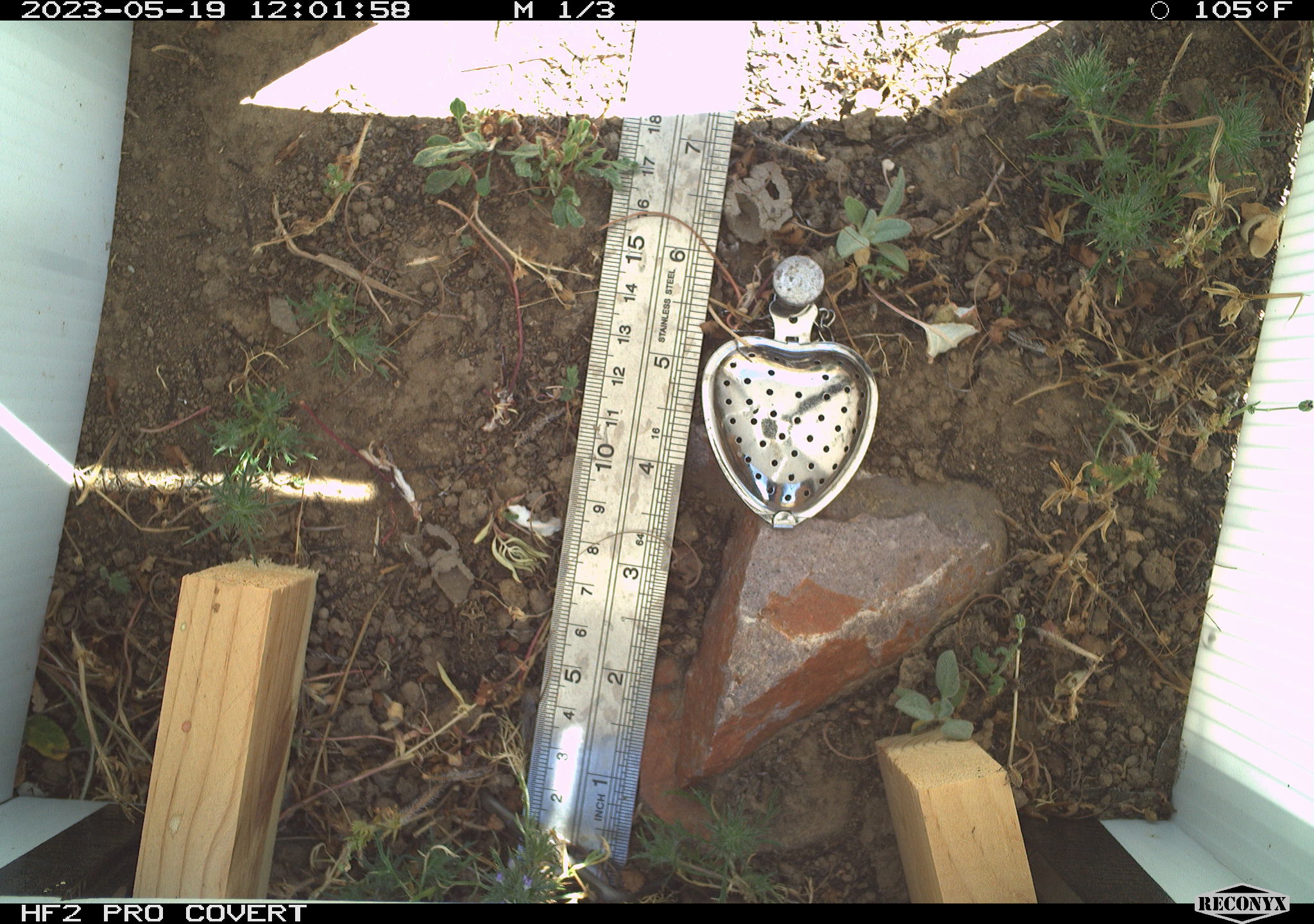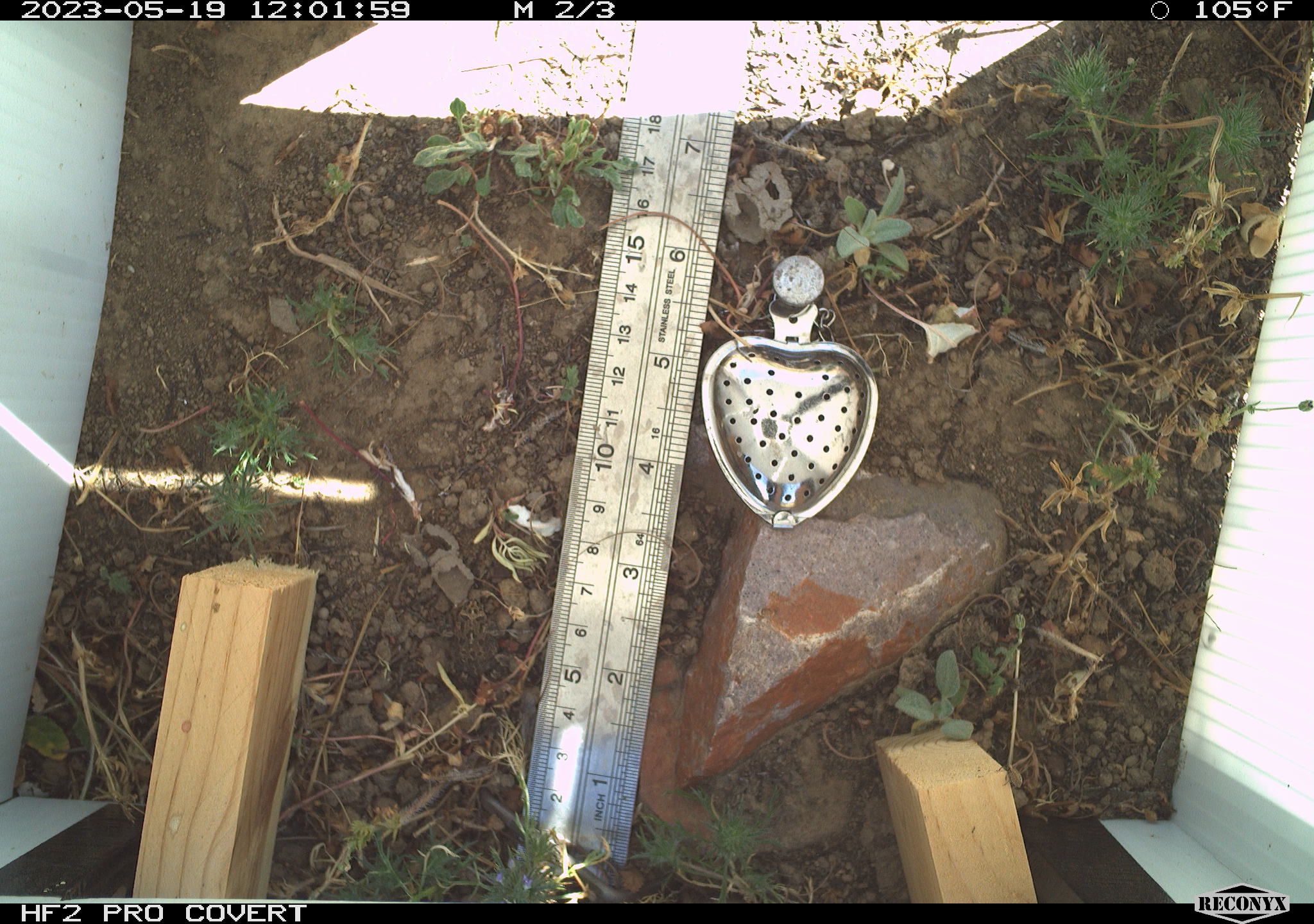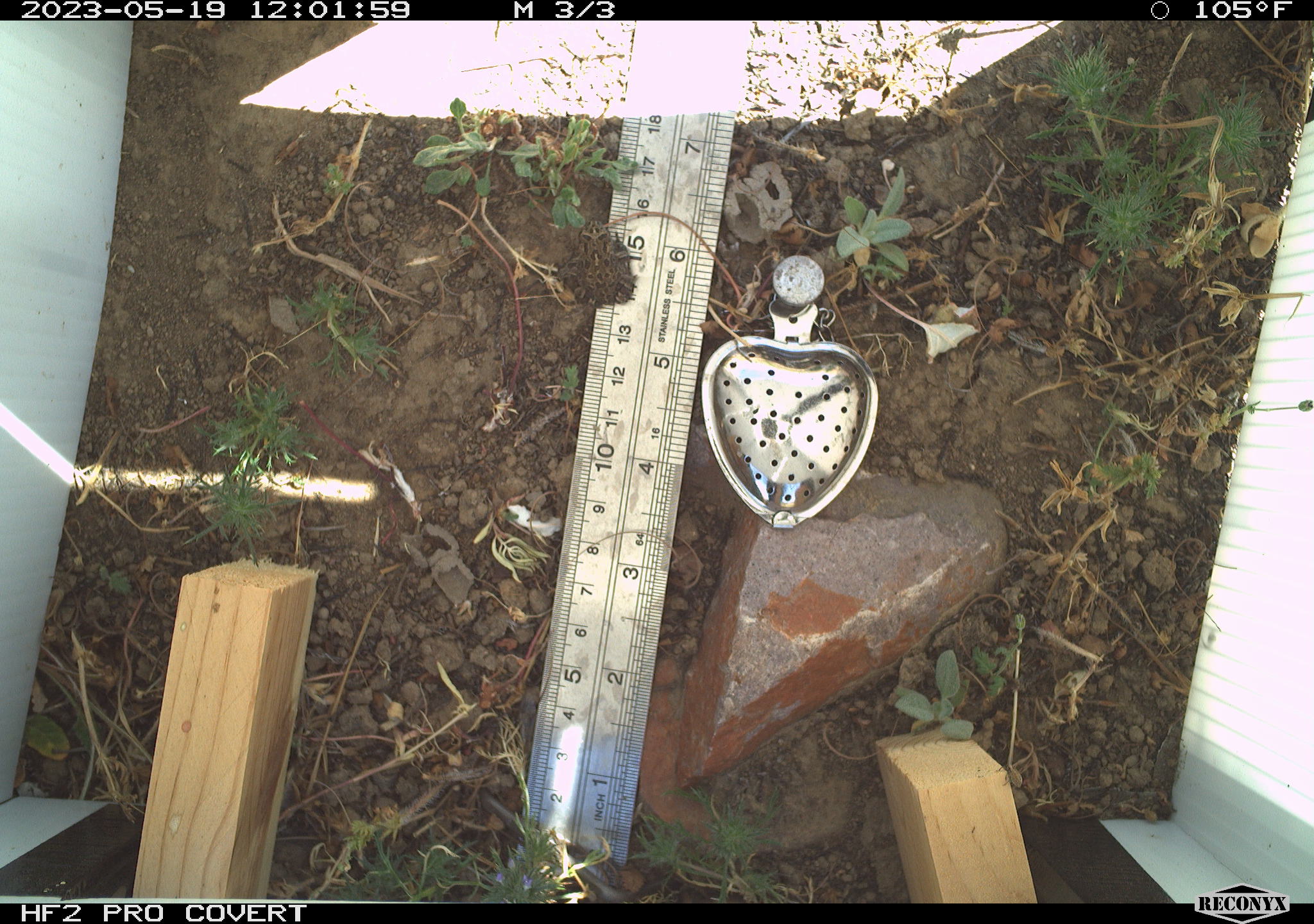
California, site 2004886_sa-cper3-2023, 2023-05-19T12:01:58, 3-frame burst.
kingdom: Animalia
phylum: Chordata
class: Amphibia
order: Anura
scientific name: Anura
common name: frogs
Frogs (Anura).